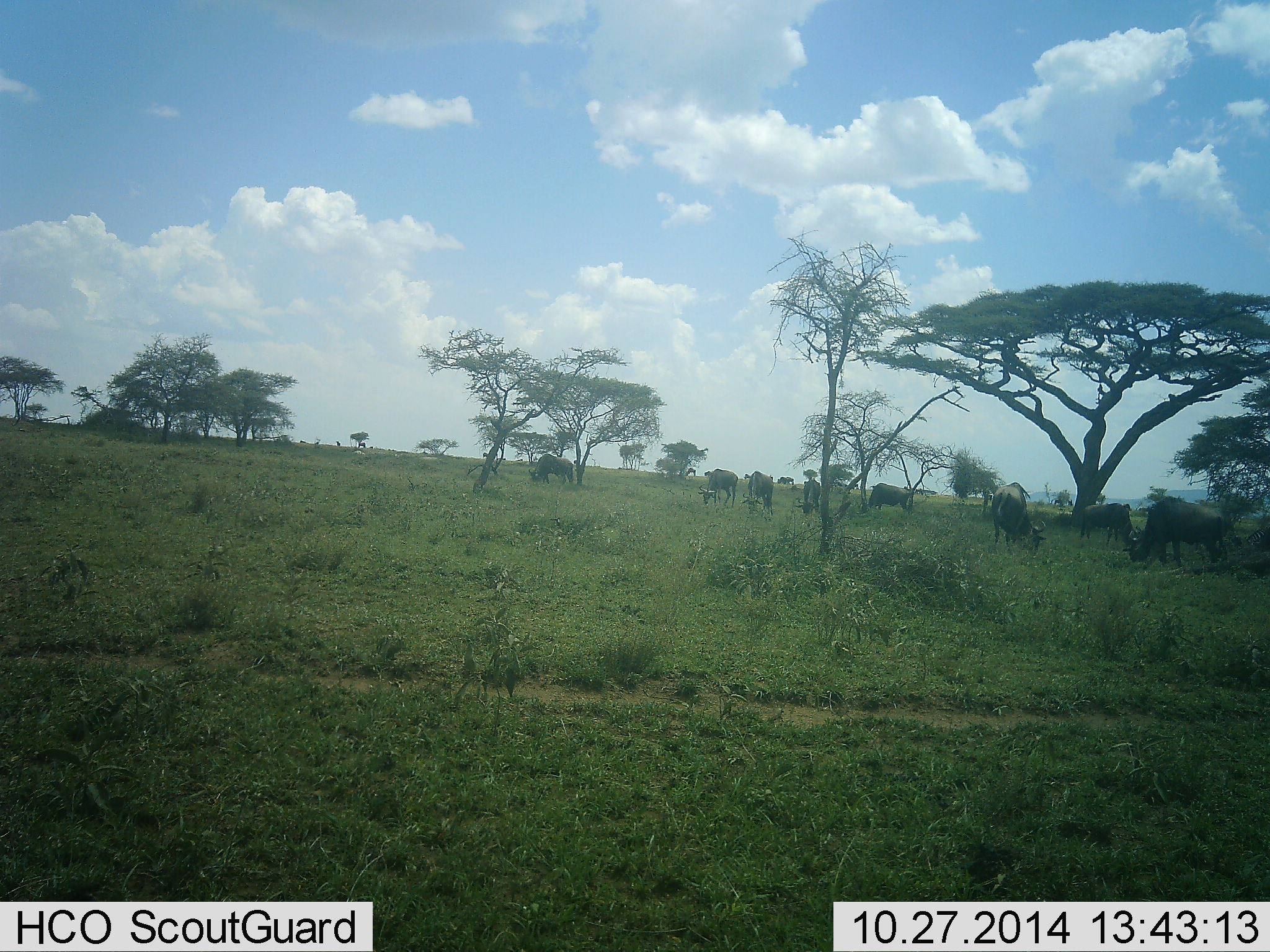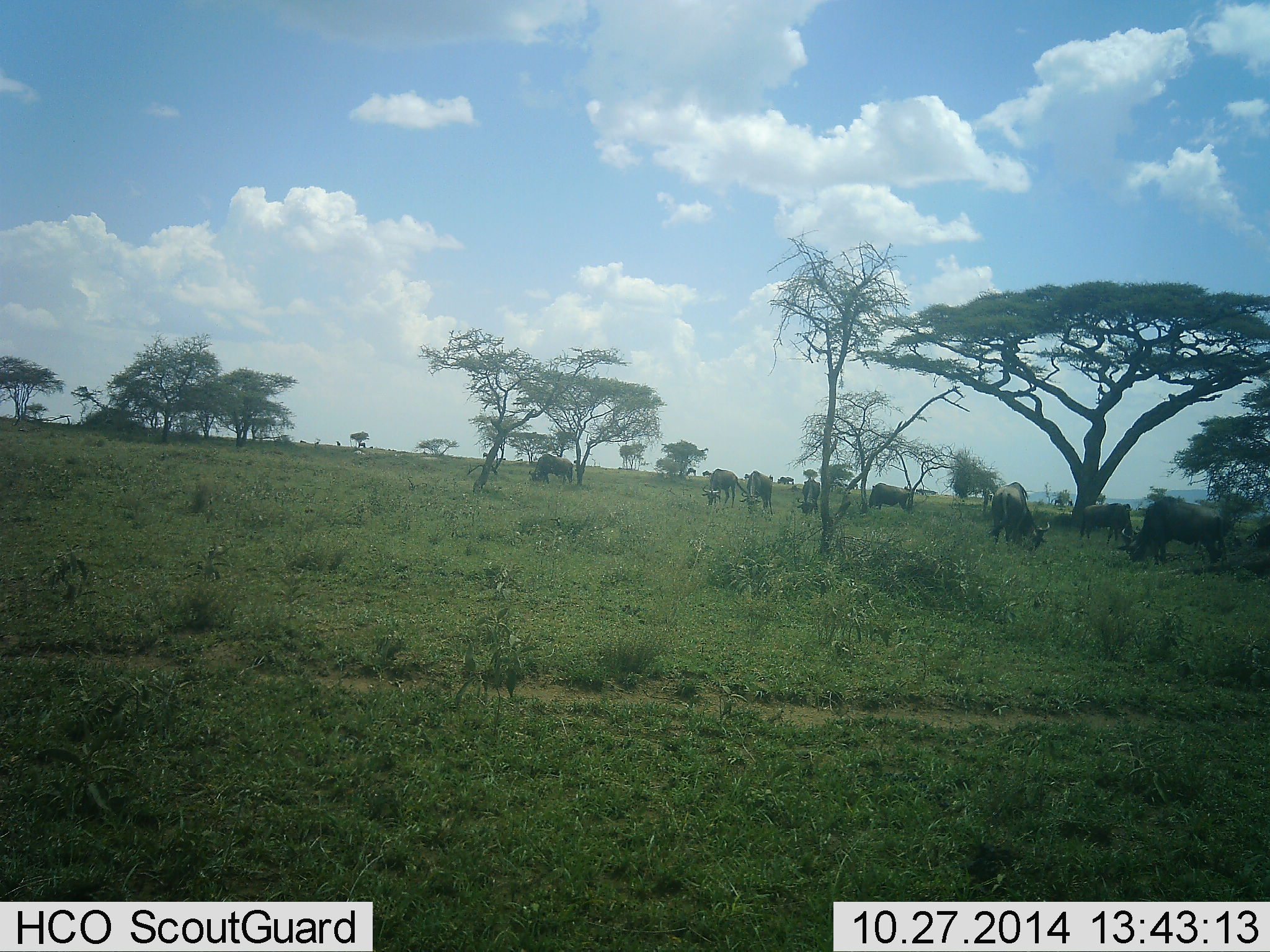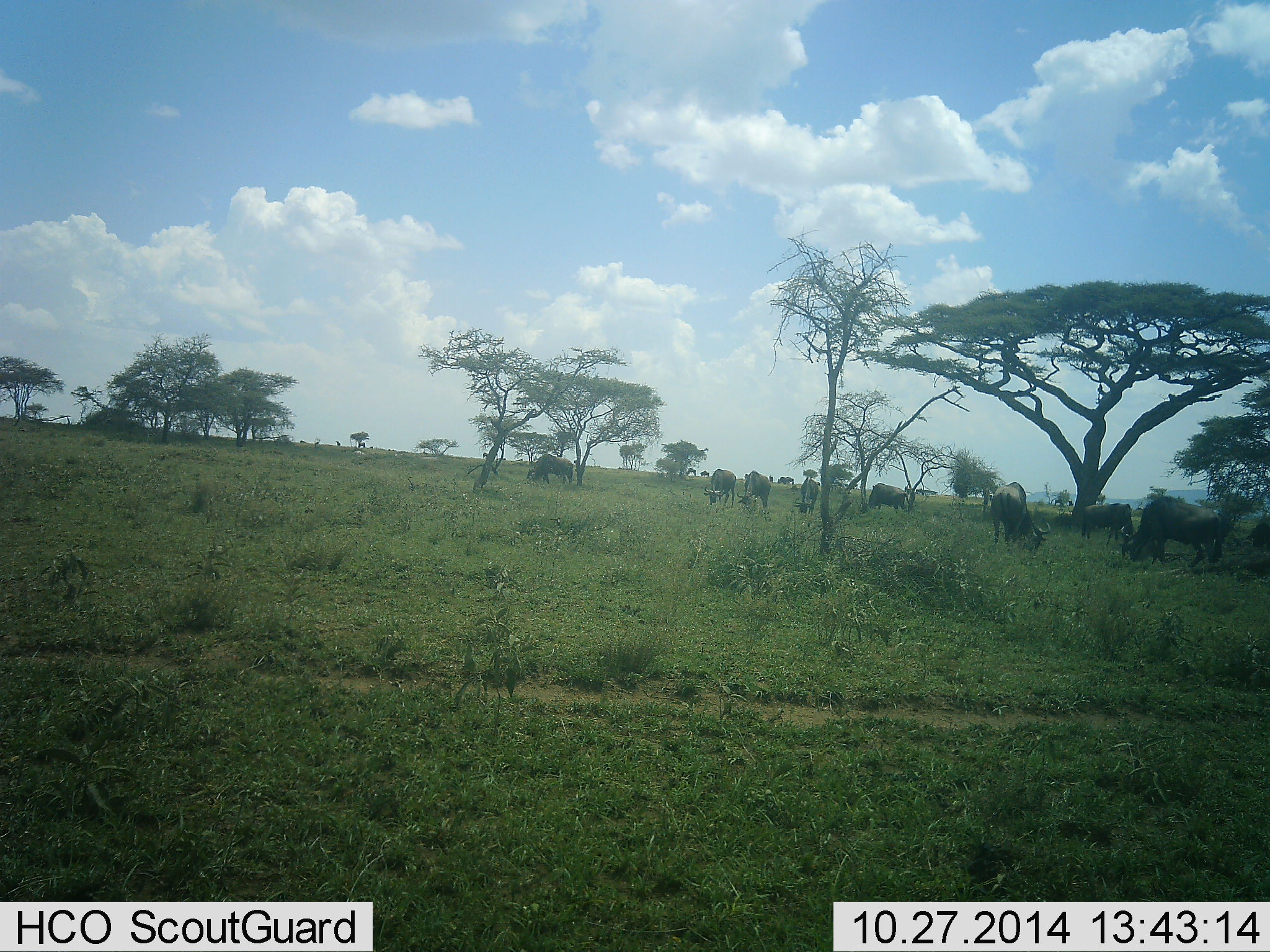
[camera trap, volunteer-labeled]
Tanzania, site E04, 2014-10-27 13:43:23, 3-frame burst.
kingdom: Animalia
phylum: Chordata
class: Mammalia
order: Artiodactyla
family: Bovidae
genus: Connochaetes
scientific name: Connochaetes taurinus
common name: blue wildebeest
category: wildebeest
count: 11-50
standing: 50%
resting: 0%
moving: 20%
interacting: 0%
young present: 0%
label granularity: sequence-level